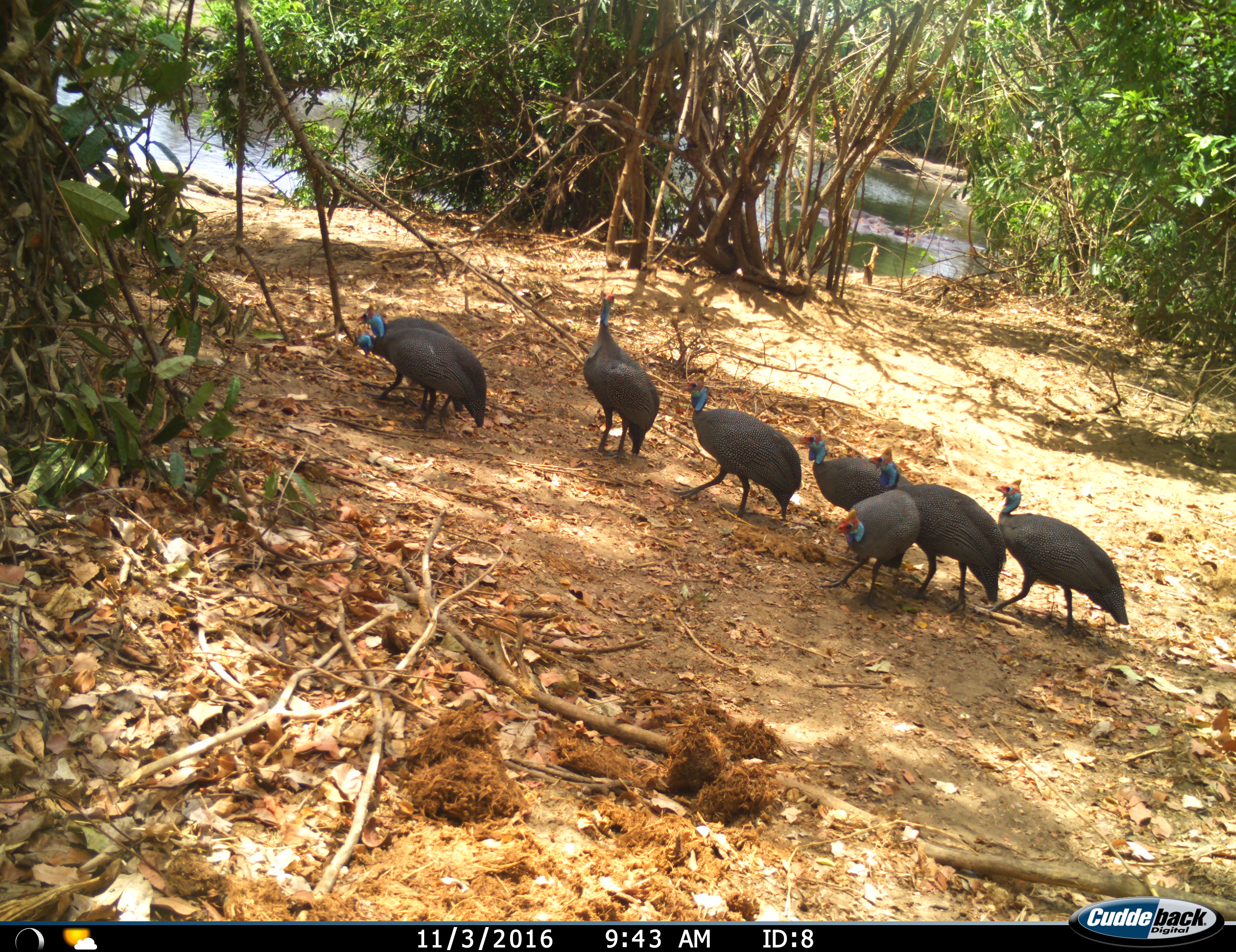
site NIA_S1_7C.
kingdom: Animalia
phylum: Chordata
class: Aves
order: Galliformes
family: Numididae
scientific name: Numididae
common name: guineafowl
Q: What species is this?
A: Guineafowl (Numididae).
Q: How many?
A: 8.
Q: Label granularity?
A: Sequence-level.